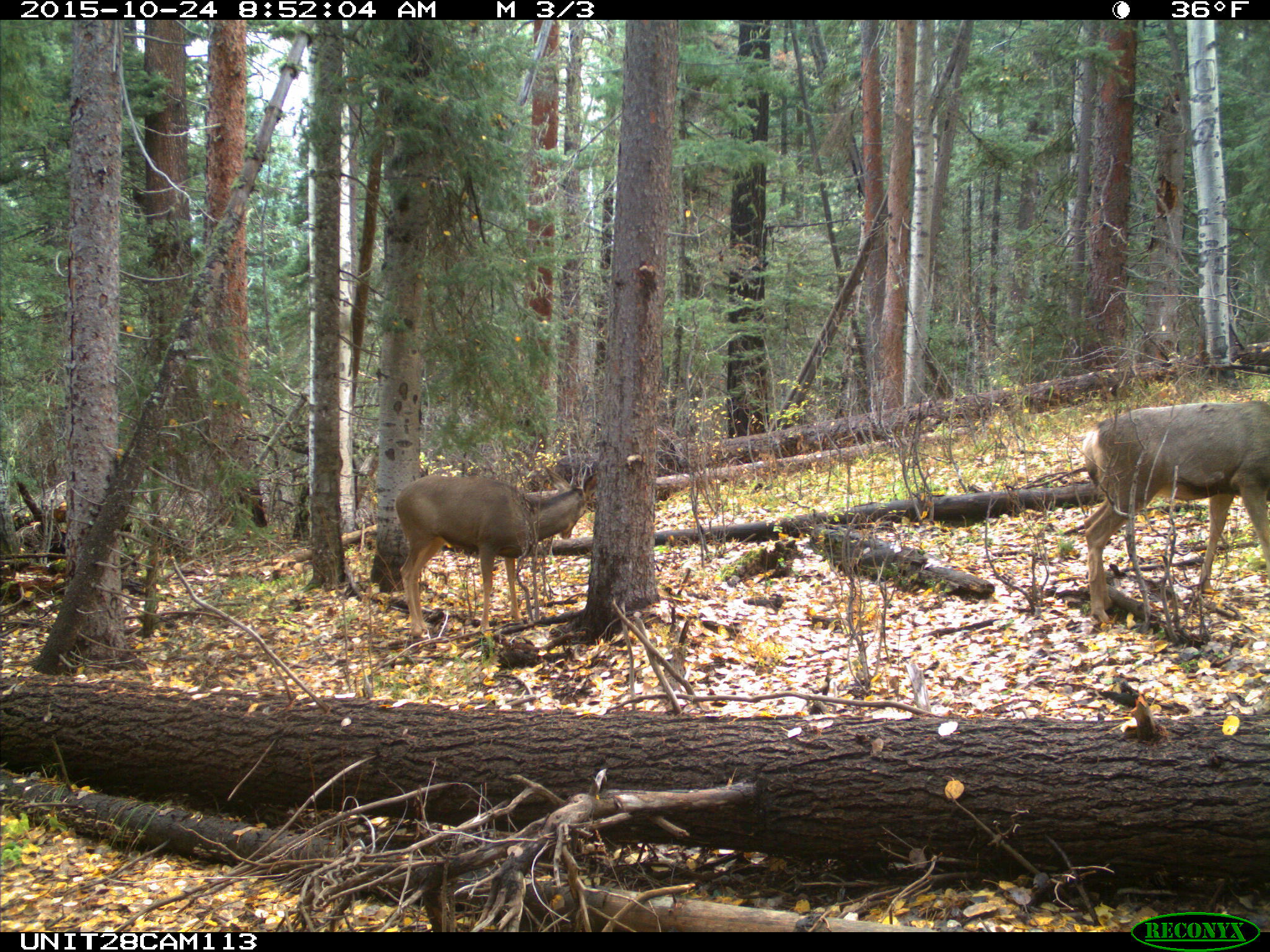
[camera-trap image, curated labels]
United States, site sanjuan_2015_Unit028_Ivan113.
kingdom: Animalia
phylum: Chordata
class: Mammalia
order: Artiodactyla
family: Cervidae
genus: Odocoileus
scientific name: Odocoileus hemionus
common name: mule deer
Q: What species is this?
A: Odocoileus hemionus (mule deer).